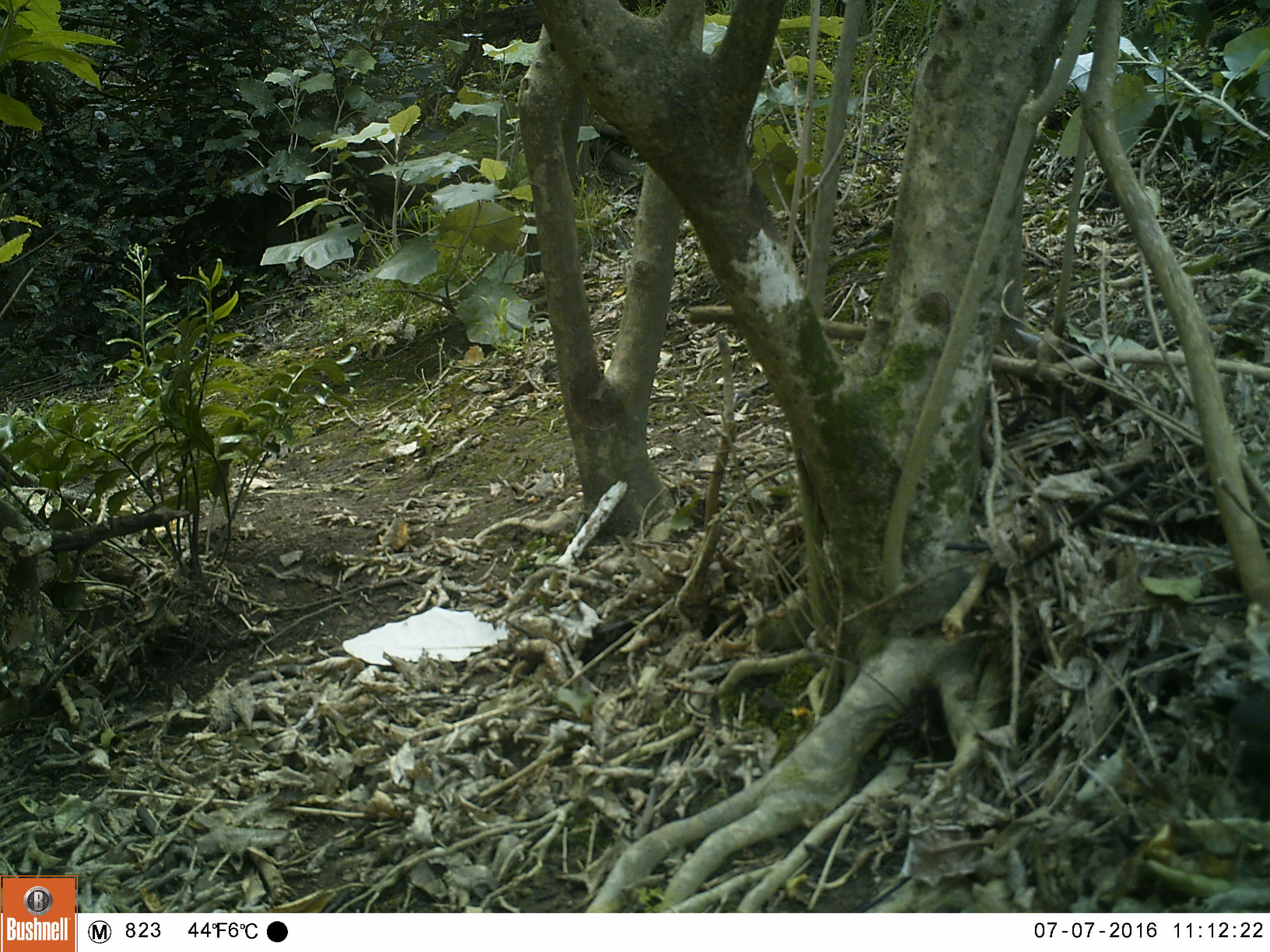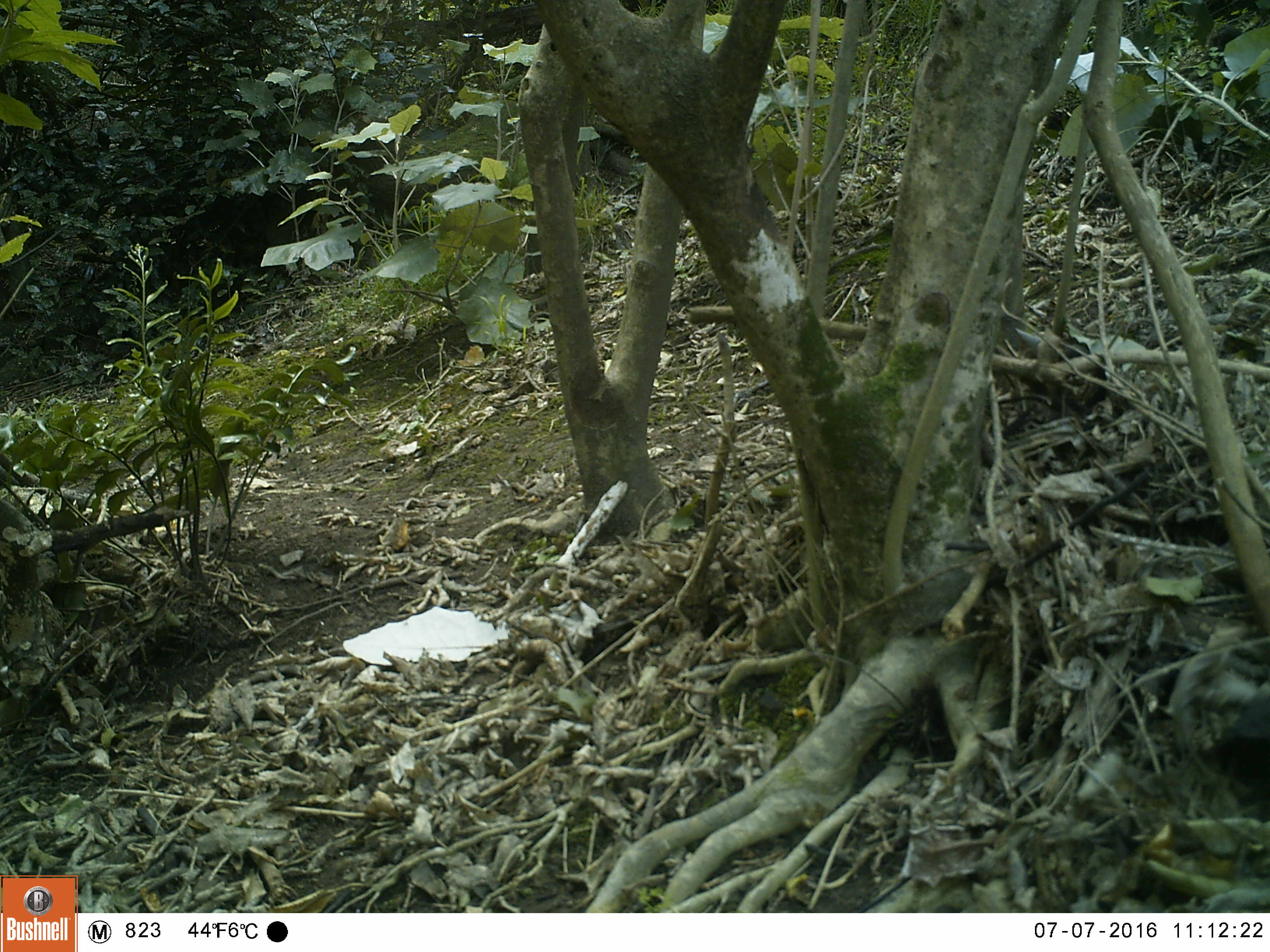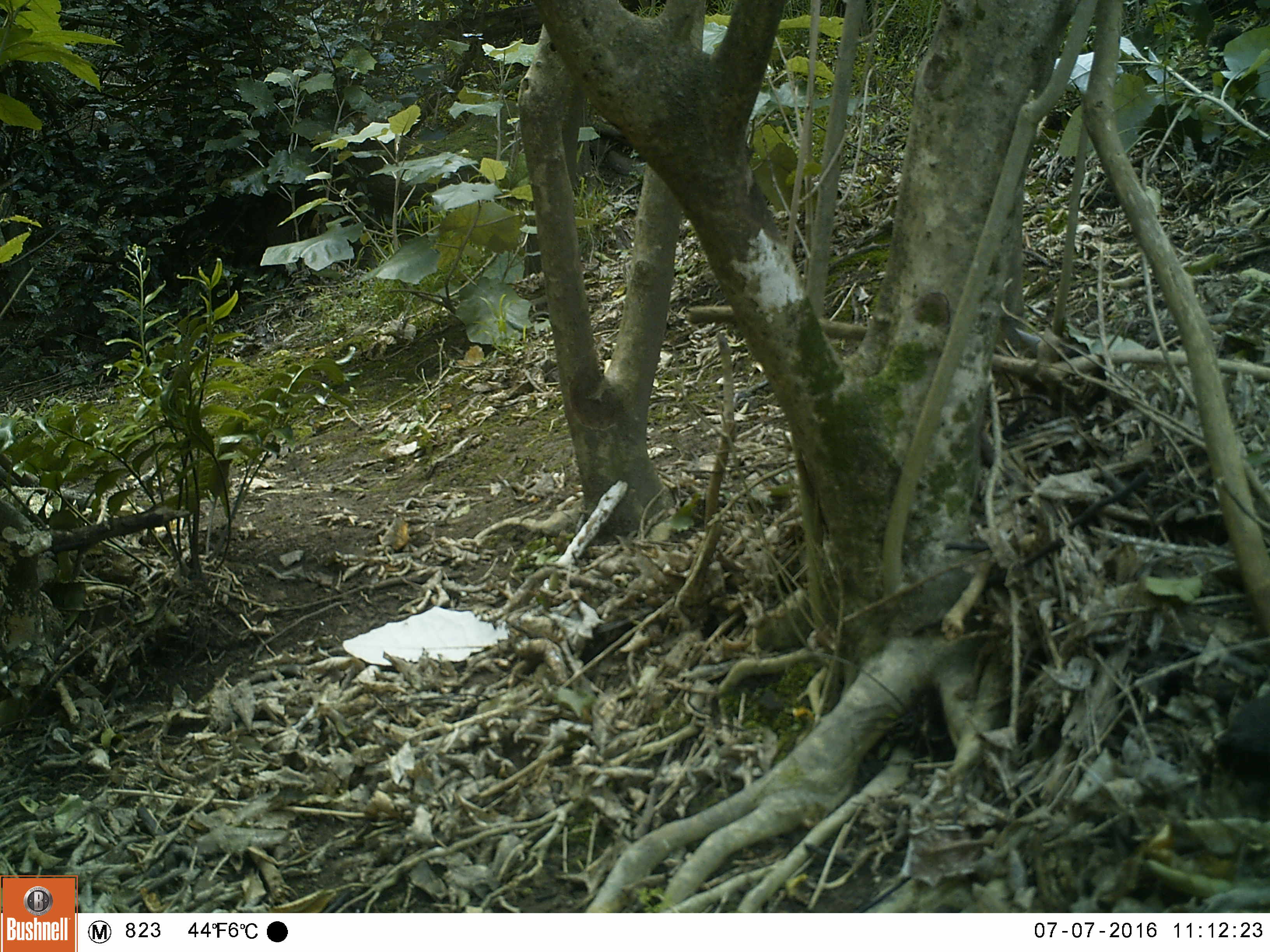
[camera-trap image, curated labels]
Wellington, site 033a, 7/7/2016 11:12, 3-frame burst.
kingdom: Animalia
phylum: Chordata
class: Aves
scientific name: Aves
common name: bird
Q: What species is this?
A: Bird (Aves).